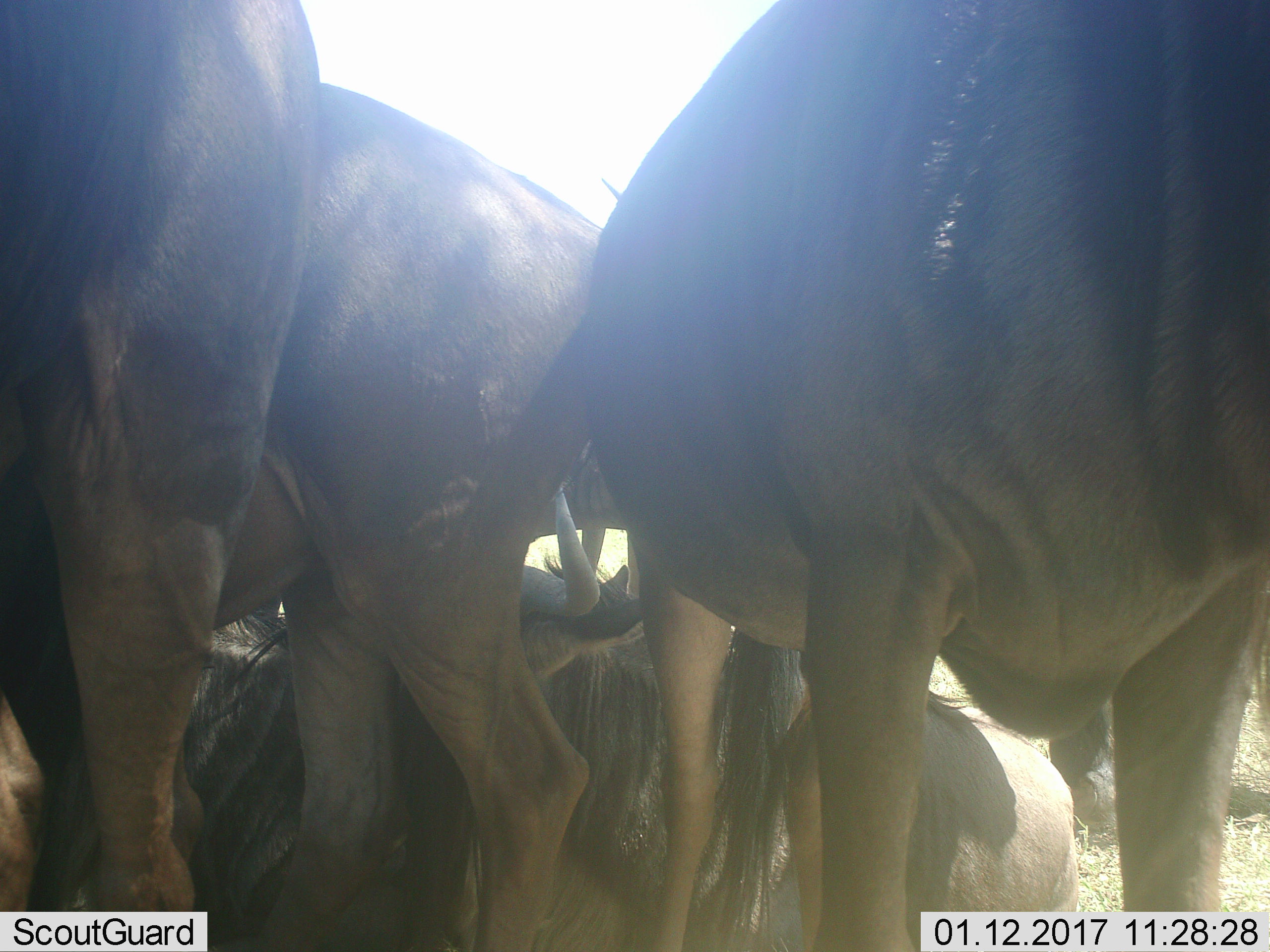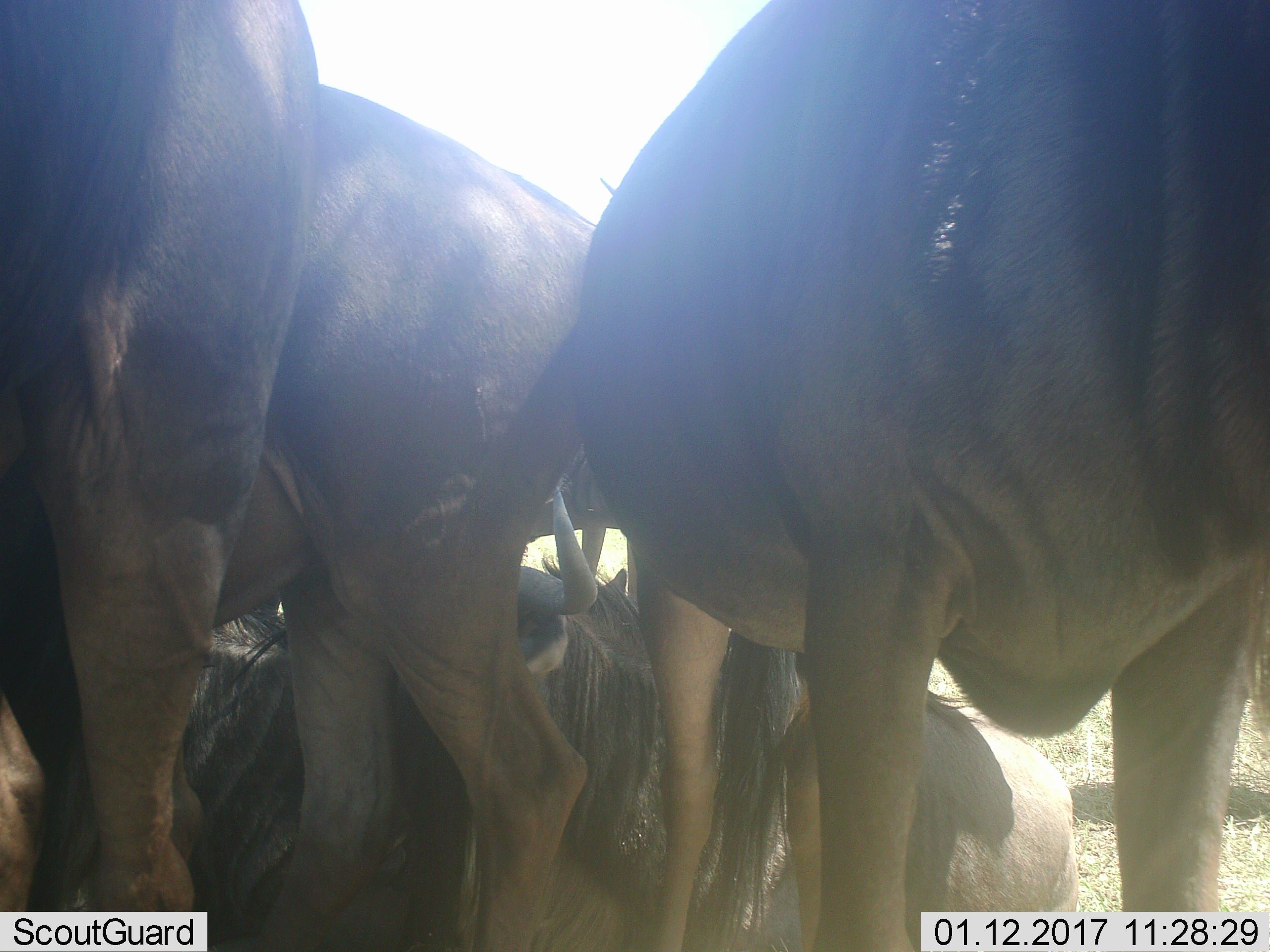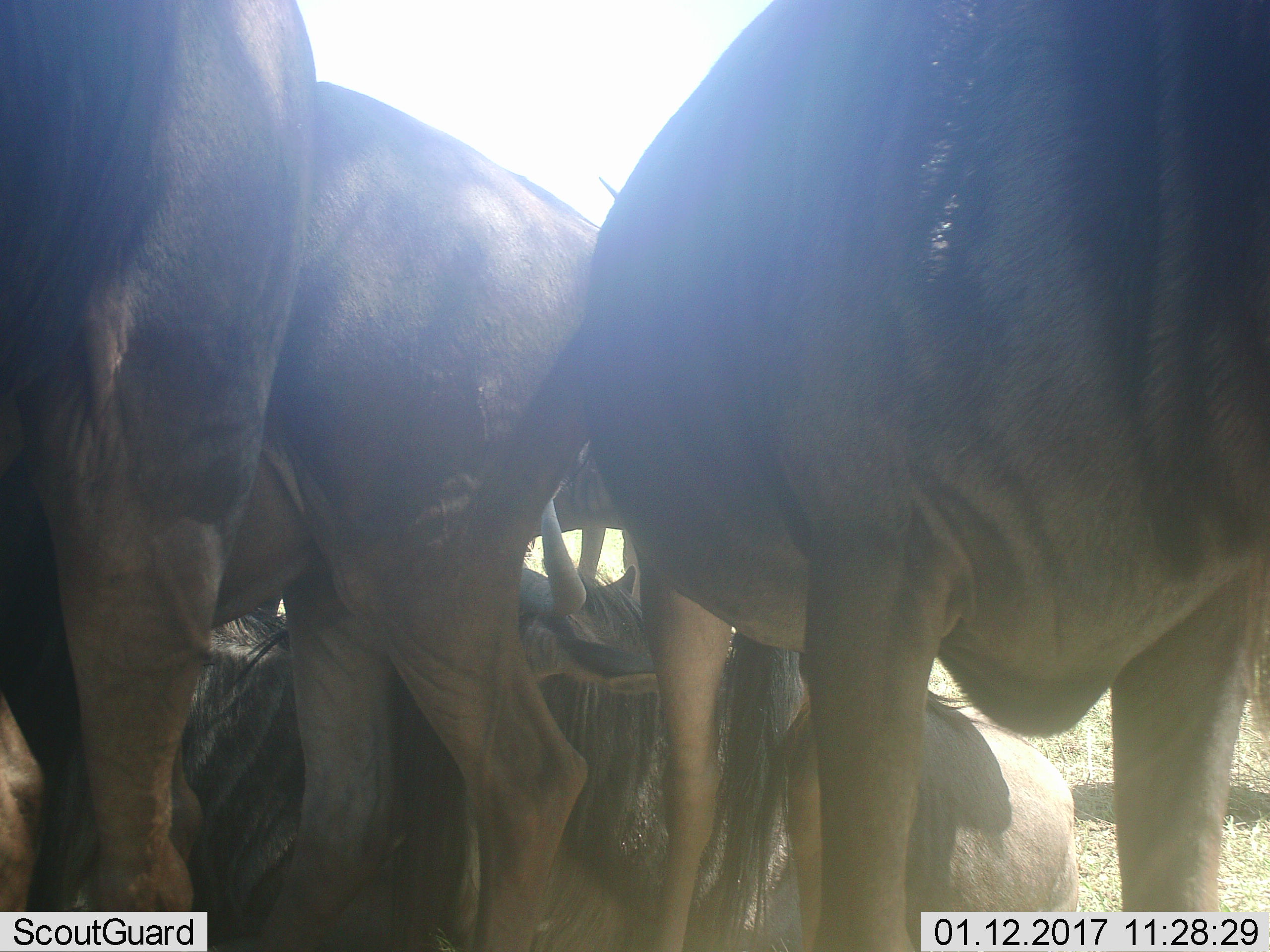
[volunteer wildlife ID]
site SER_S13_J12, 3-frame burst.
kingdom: Animalia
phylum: Chordata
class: Mammalia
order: Artiodactyla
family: Bovidae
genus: Connochaetes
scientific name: Connochaetes taurinus taurinus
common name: blue wildebeest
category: wildebeestblue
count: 5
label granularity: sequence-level